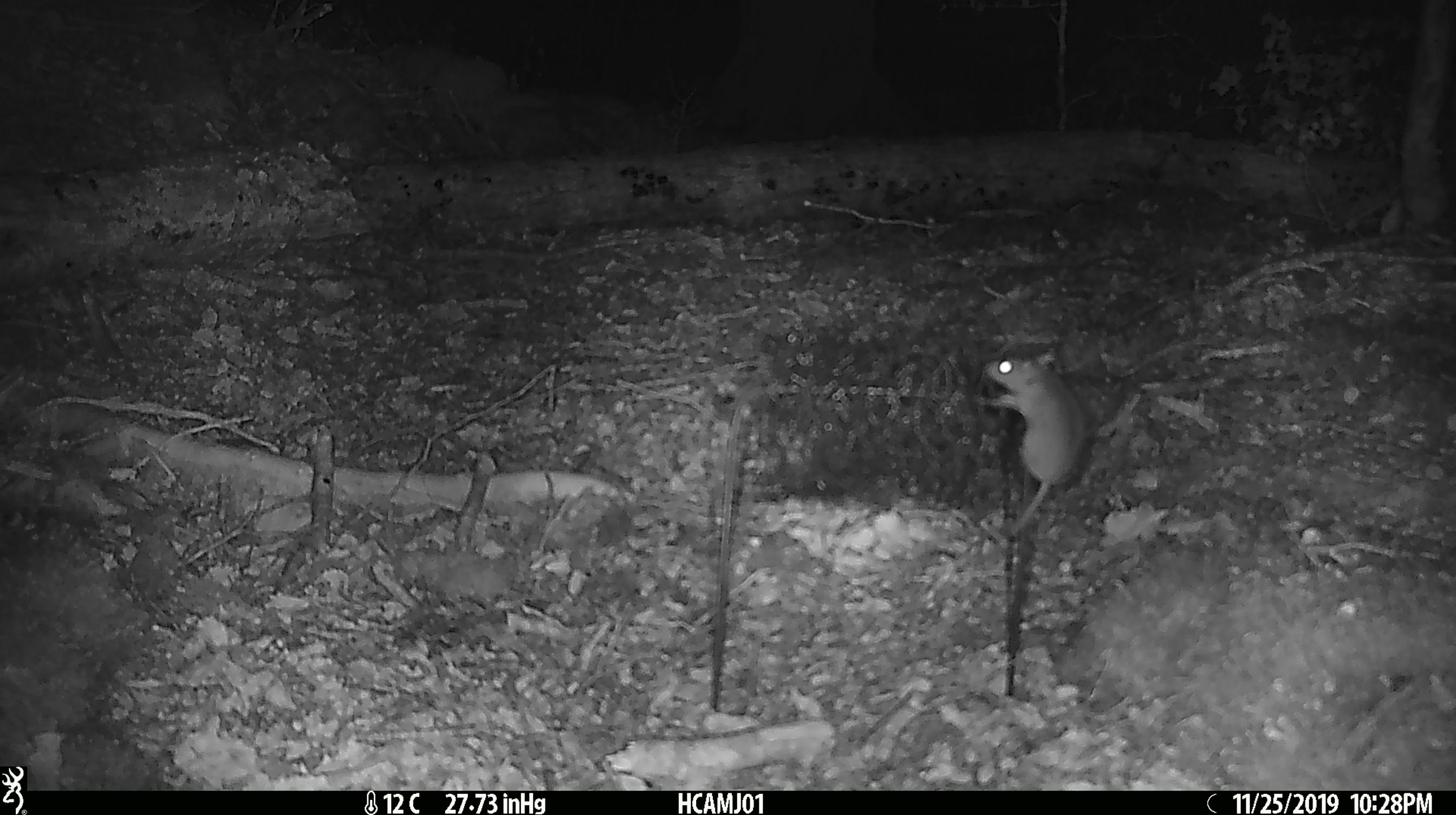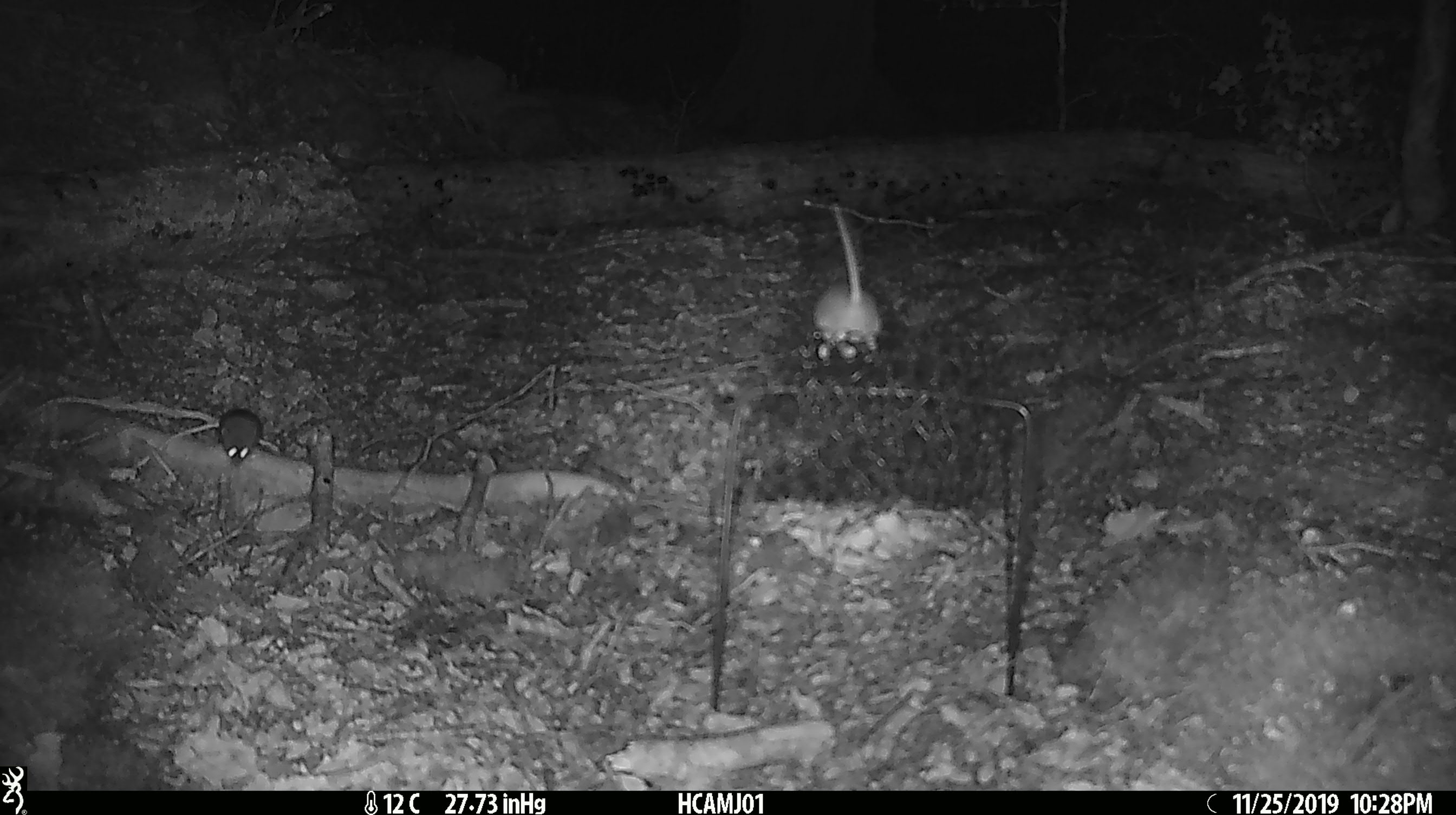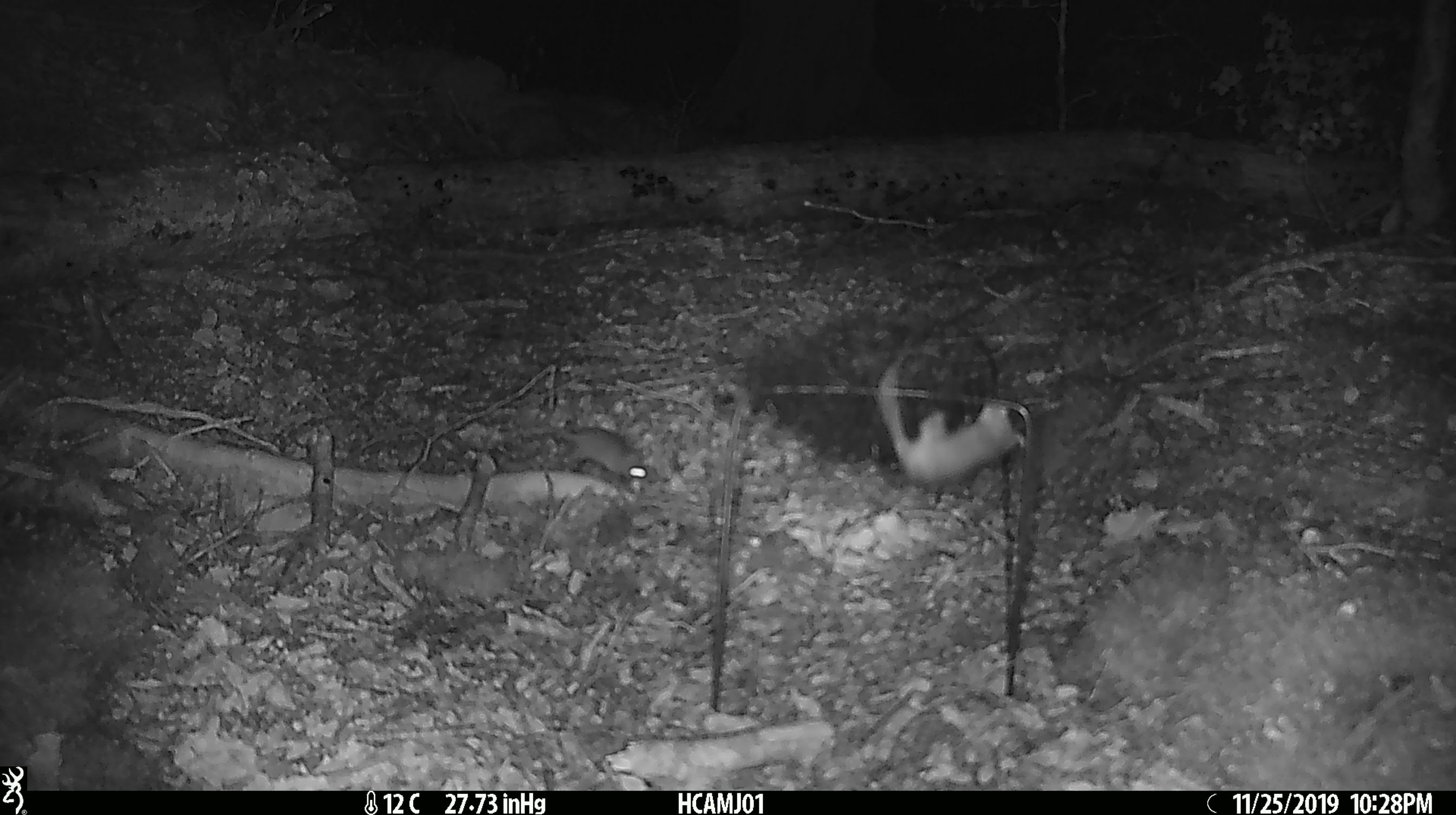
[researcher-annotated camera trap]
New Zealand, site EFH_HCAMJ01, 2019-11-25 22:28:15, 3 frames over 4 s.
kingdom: Animalia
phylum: Chordata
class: Mammalia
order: Rodentia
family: Muridae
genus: Mus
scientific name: Mus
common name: mouse